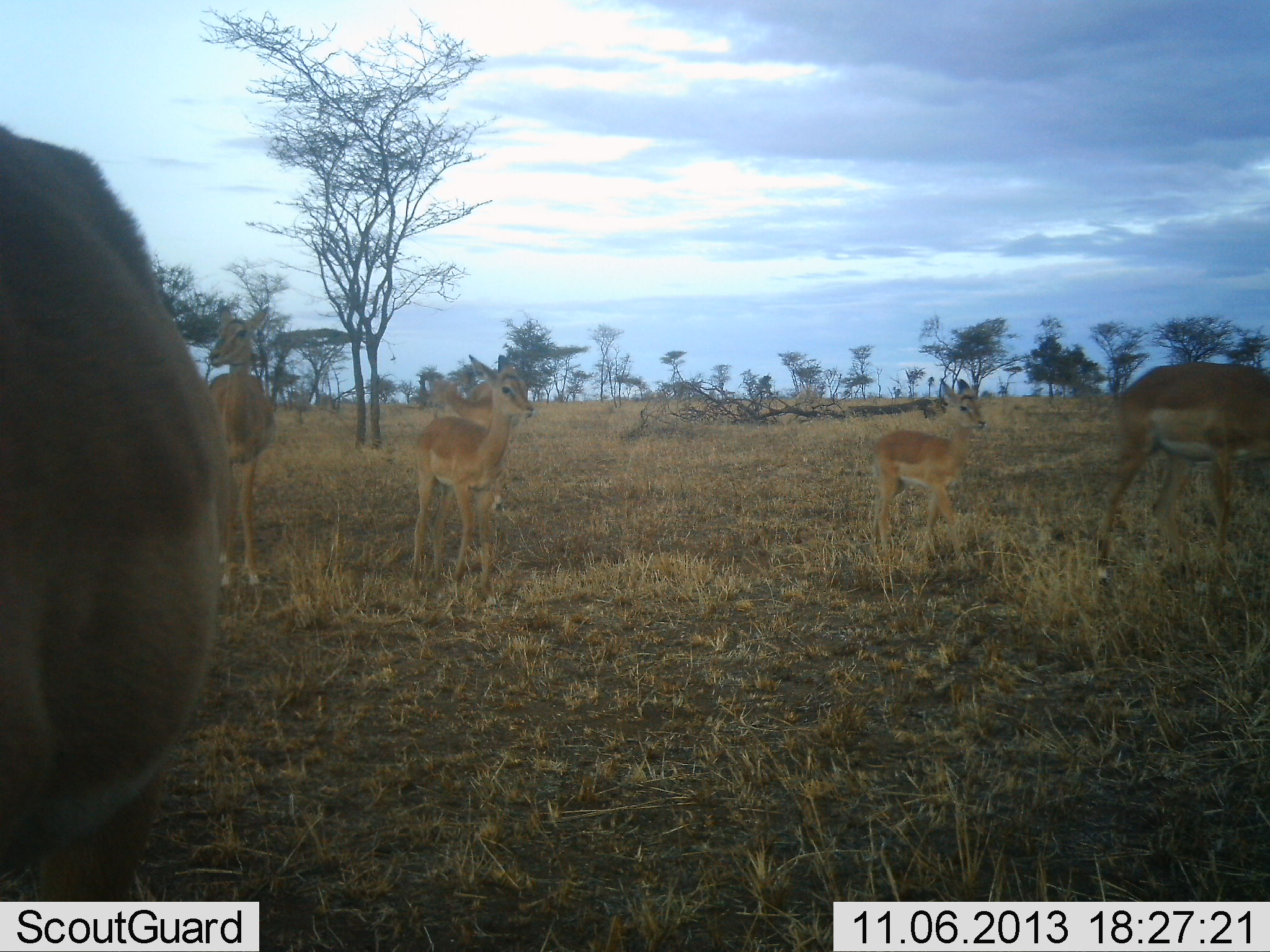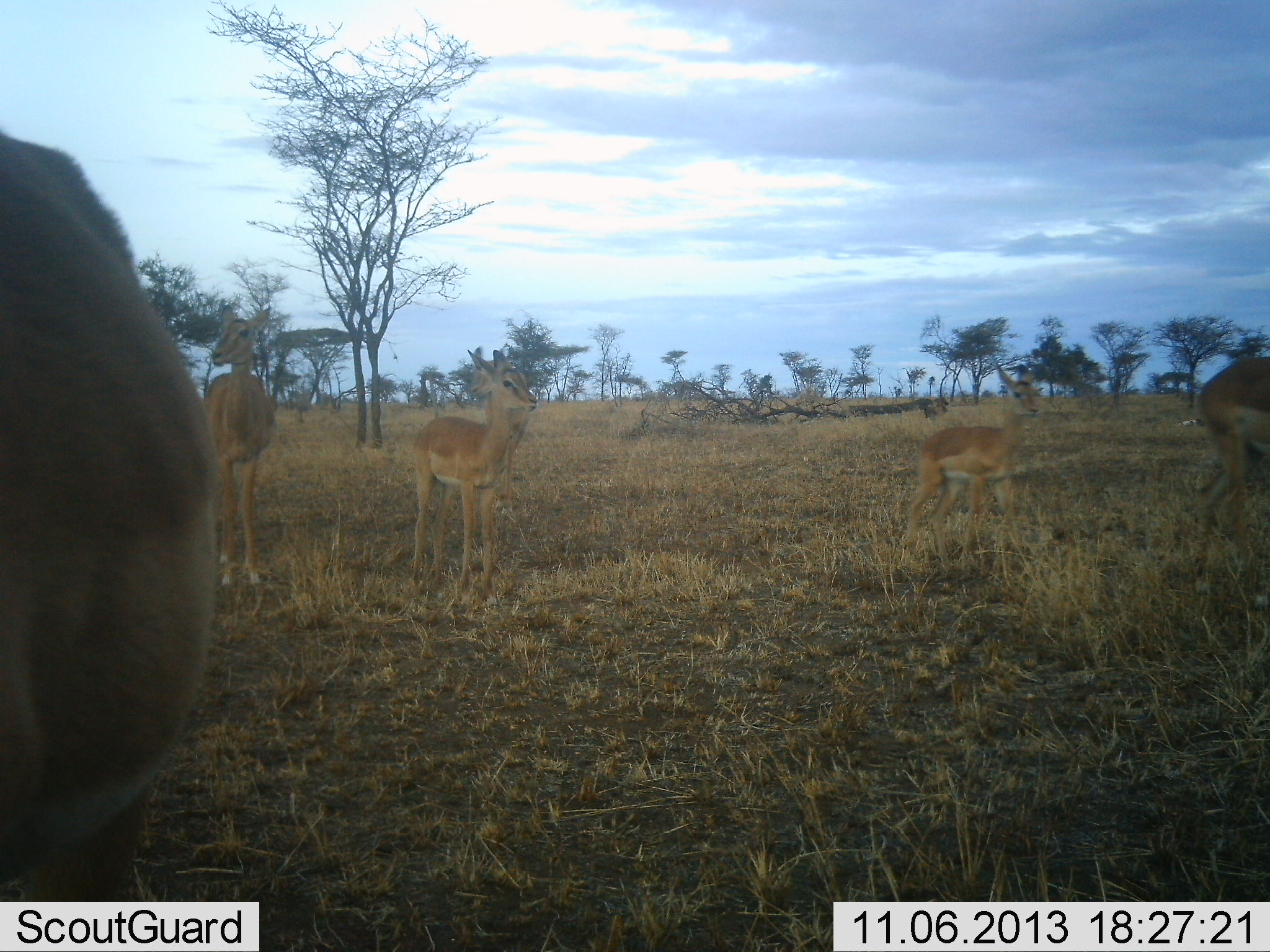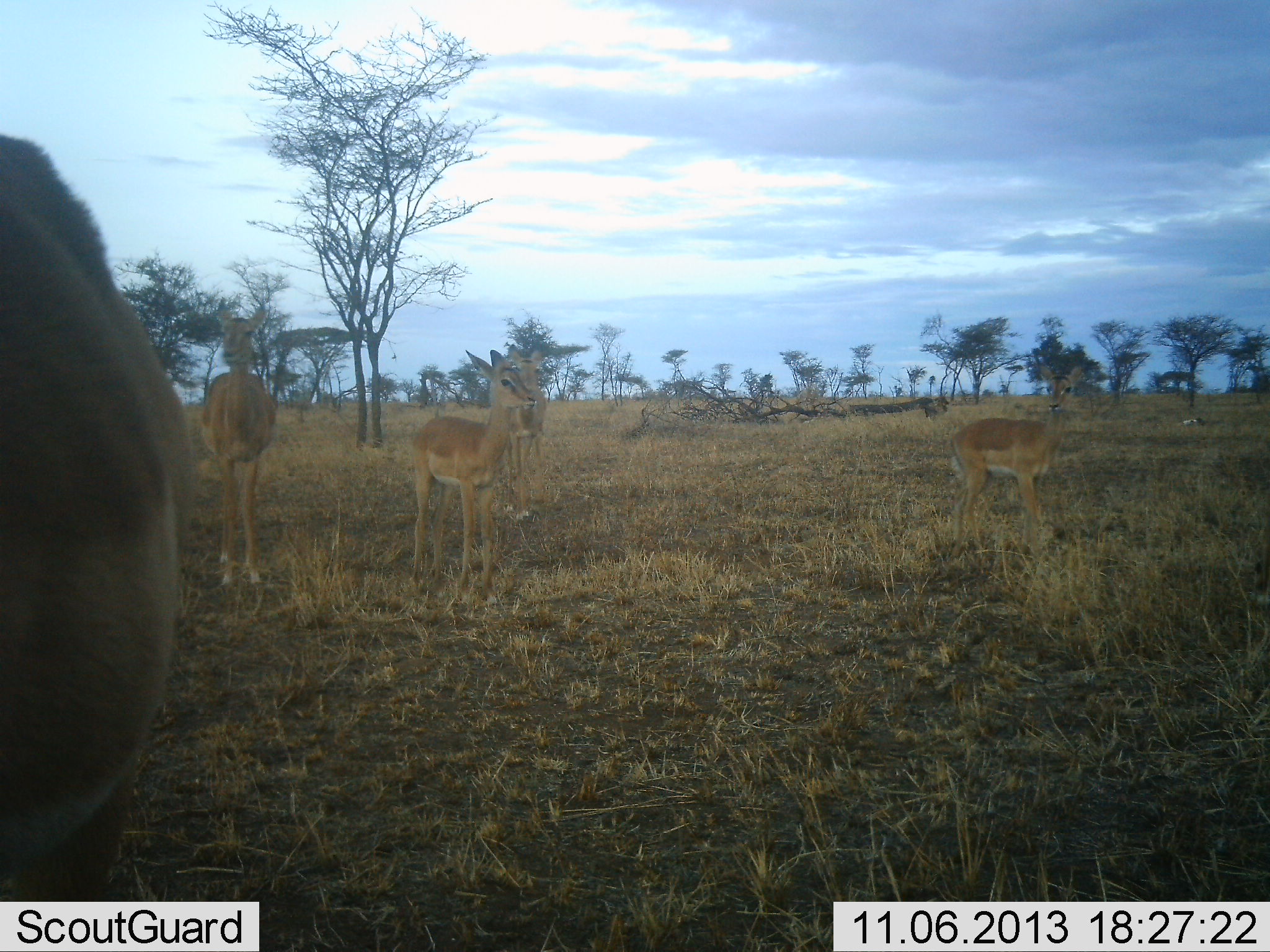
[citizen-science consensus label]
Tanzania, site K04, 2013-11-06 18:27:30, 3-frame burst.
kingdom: Animalia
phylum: Chordata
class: Mammalia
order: Artiodactyla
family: Bovidae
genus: Aepyceros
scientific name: Aepyceros melampus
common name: impala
Impala (Aepyceros melampus), count 5. Behavior (volunteer vote fractions): standing 81%, resting 0%, moving 62%, interacting 0%. Young present (vote fraction): 50%. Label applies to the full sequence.